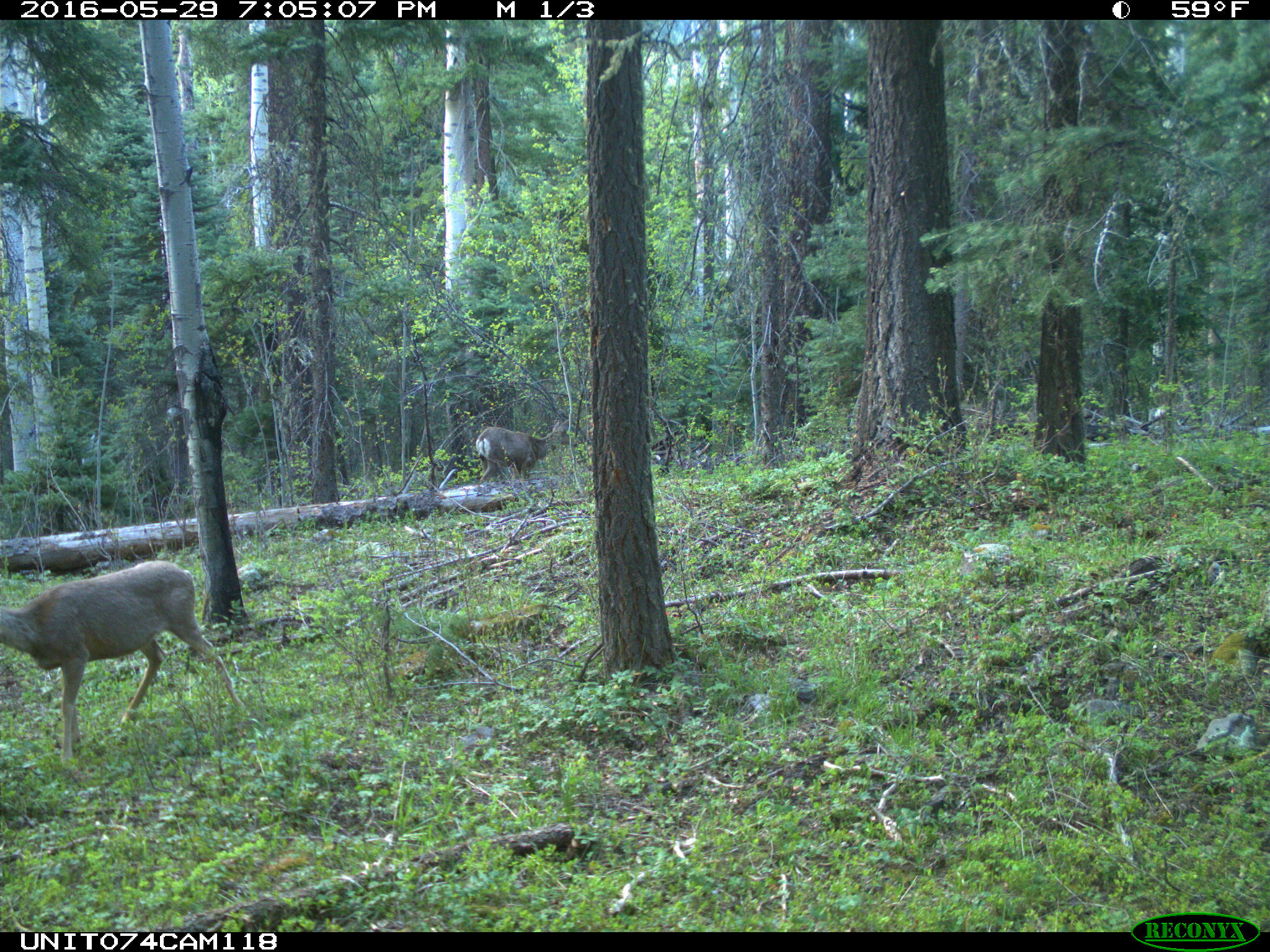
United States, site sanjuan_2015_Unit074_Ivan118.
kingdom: Animalia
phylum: Chordata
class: Mammalia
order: Artiodactyla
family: Cervidae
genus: Odocoileus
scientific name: Odocoileus hemionus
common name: mule deer